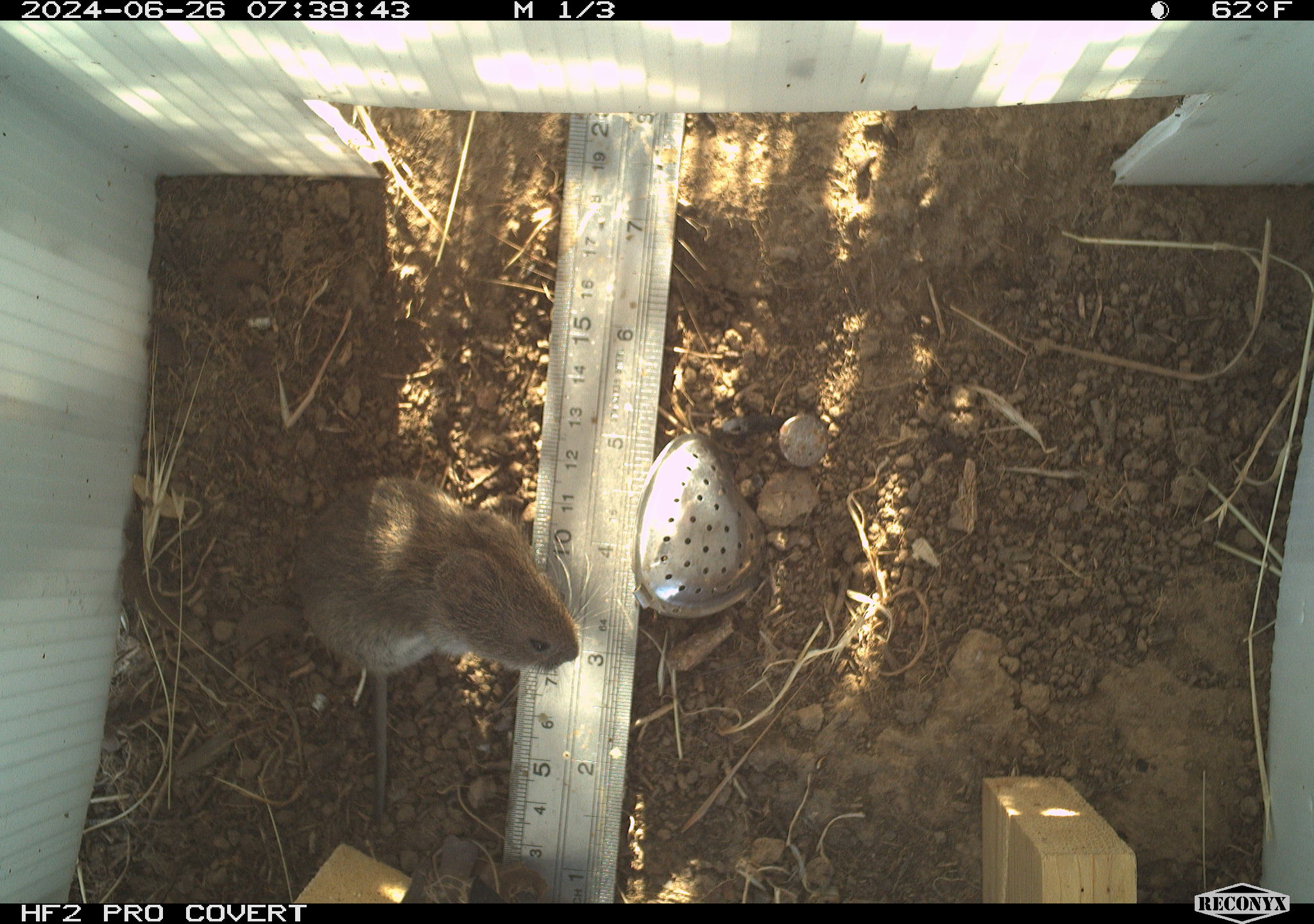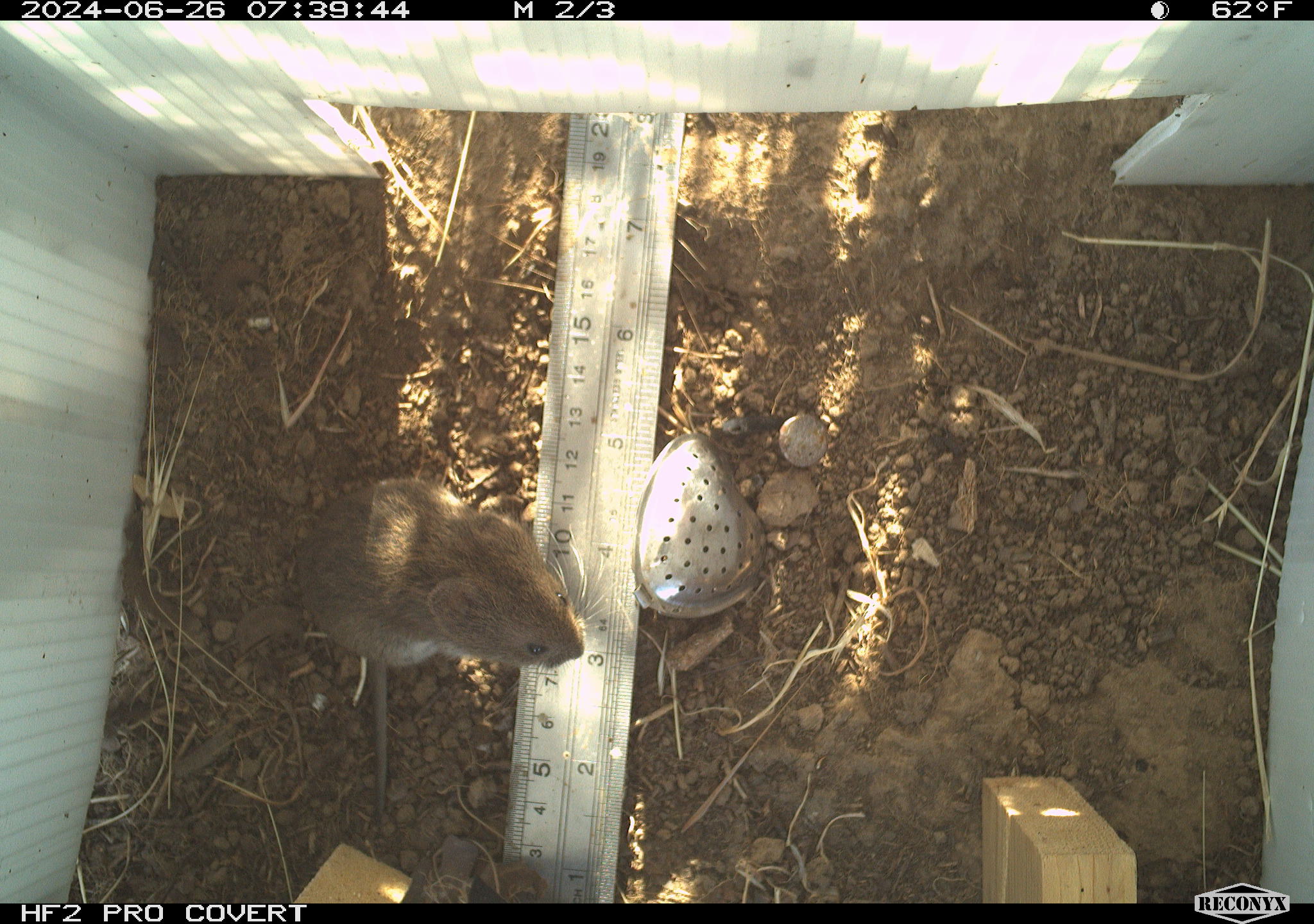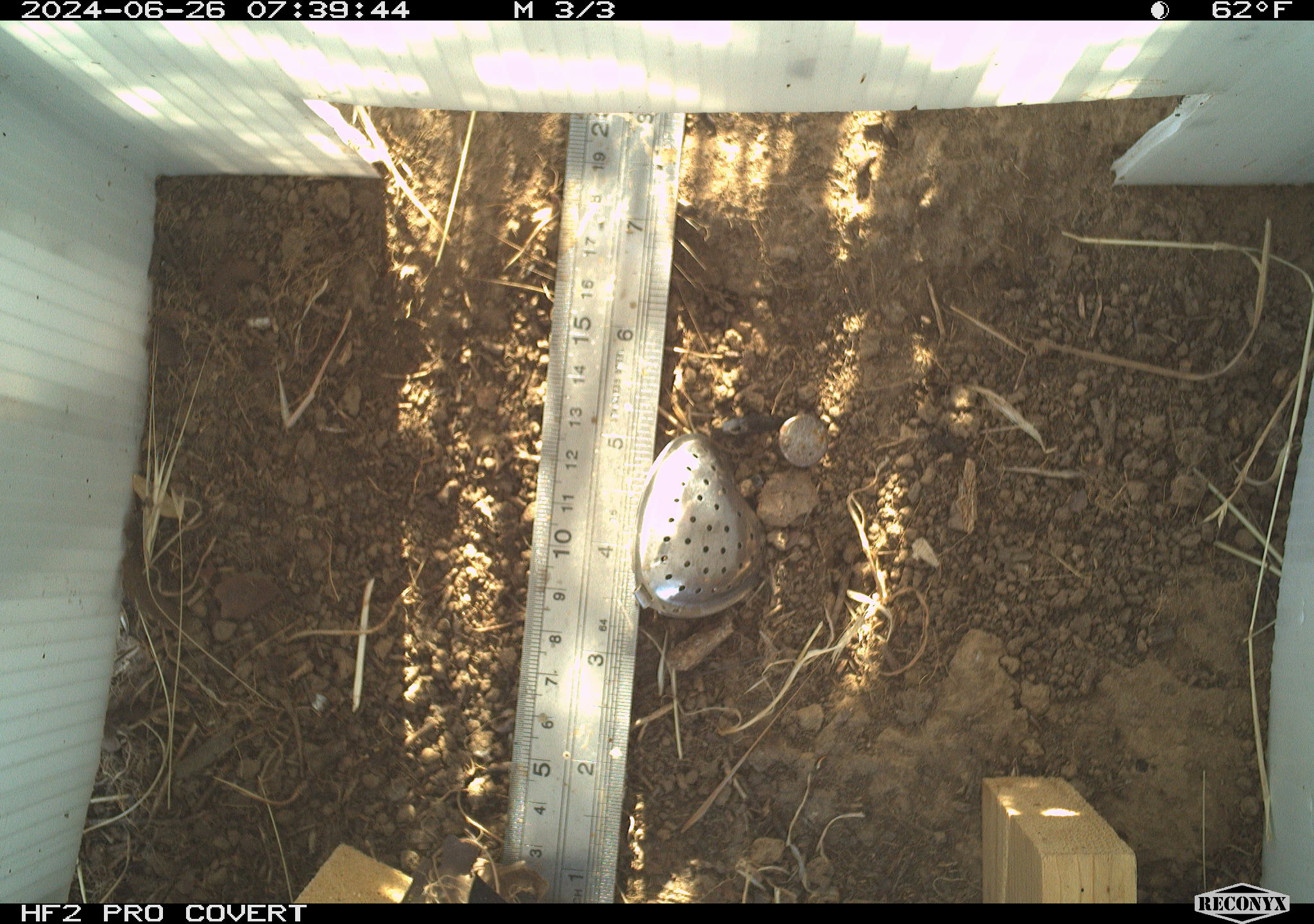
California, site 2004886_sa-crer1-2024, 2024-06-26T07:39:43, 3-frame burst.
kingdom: Animalia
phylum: Chordata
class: Mammalia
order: Rodentia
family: Cricetidae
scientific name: Arvicolinae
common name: voles, lemmings, and muskrats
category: arvicolinae subfamily